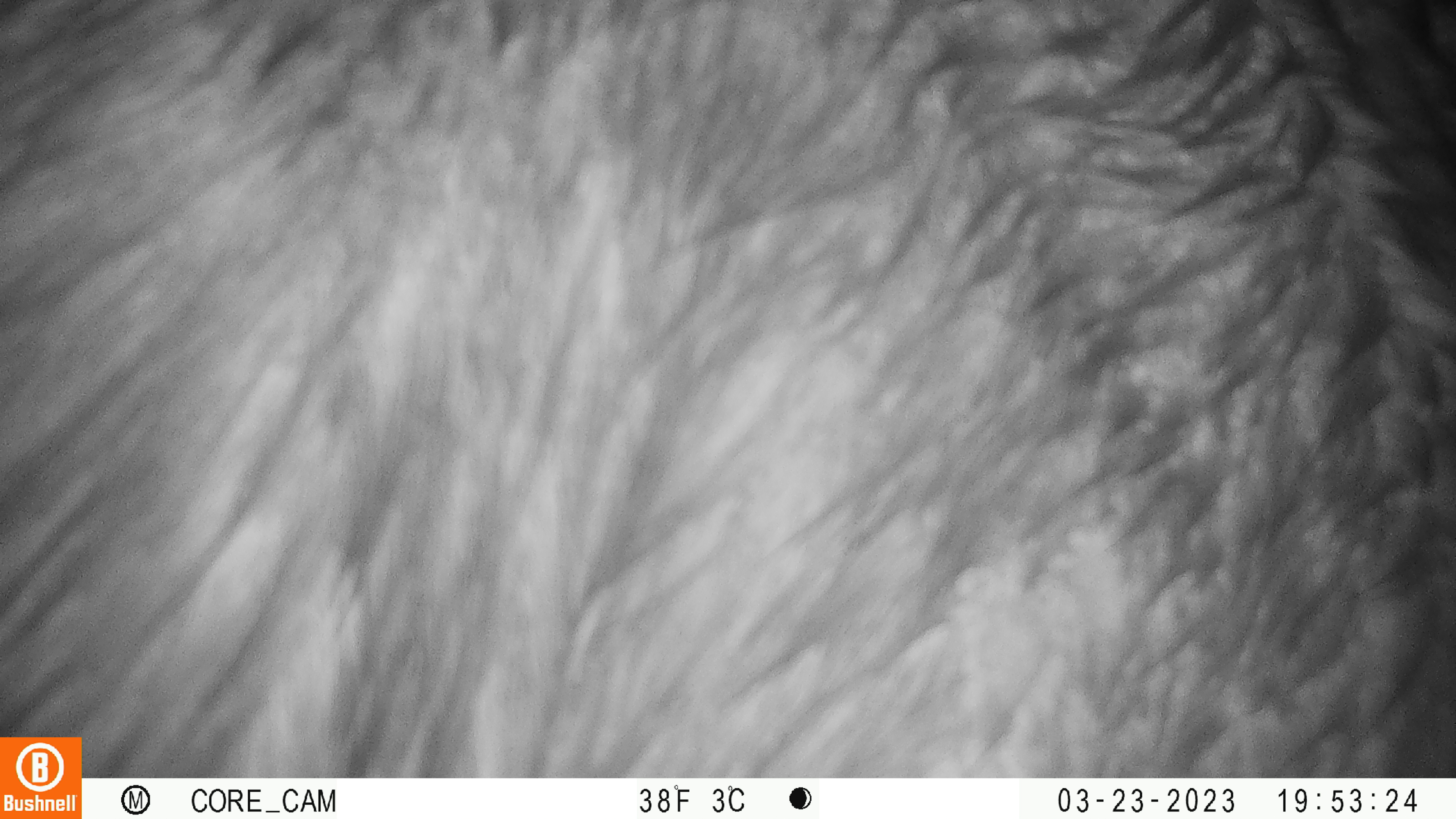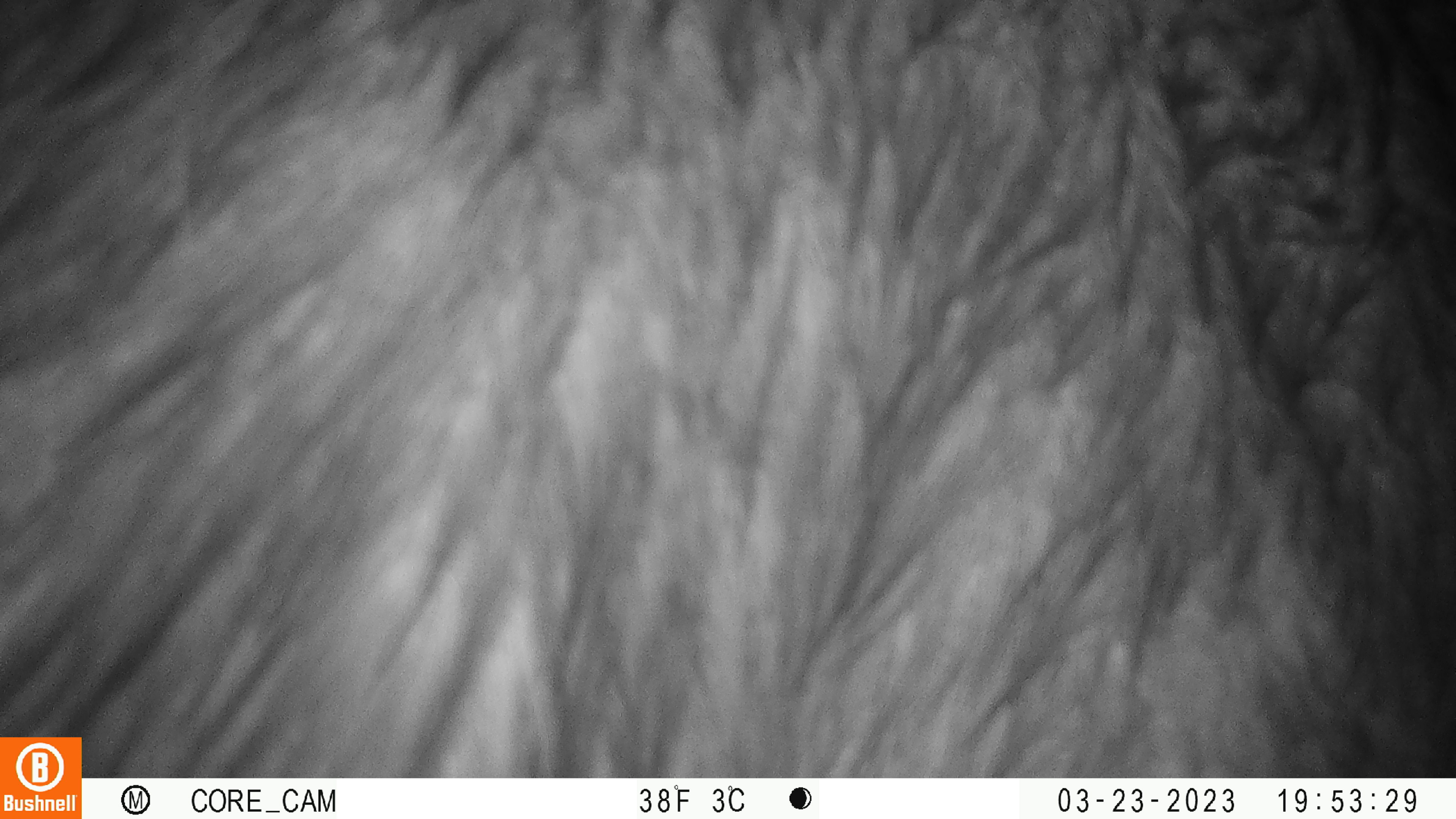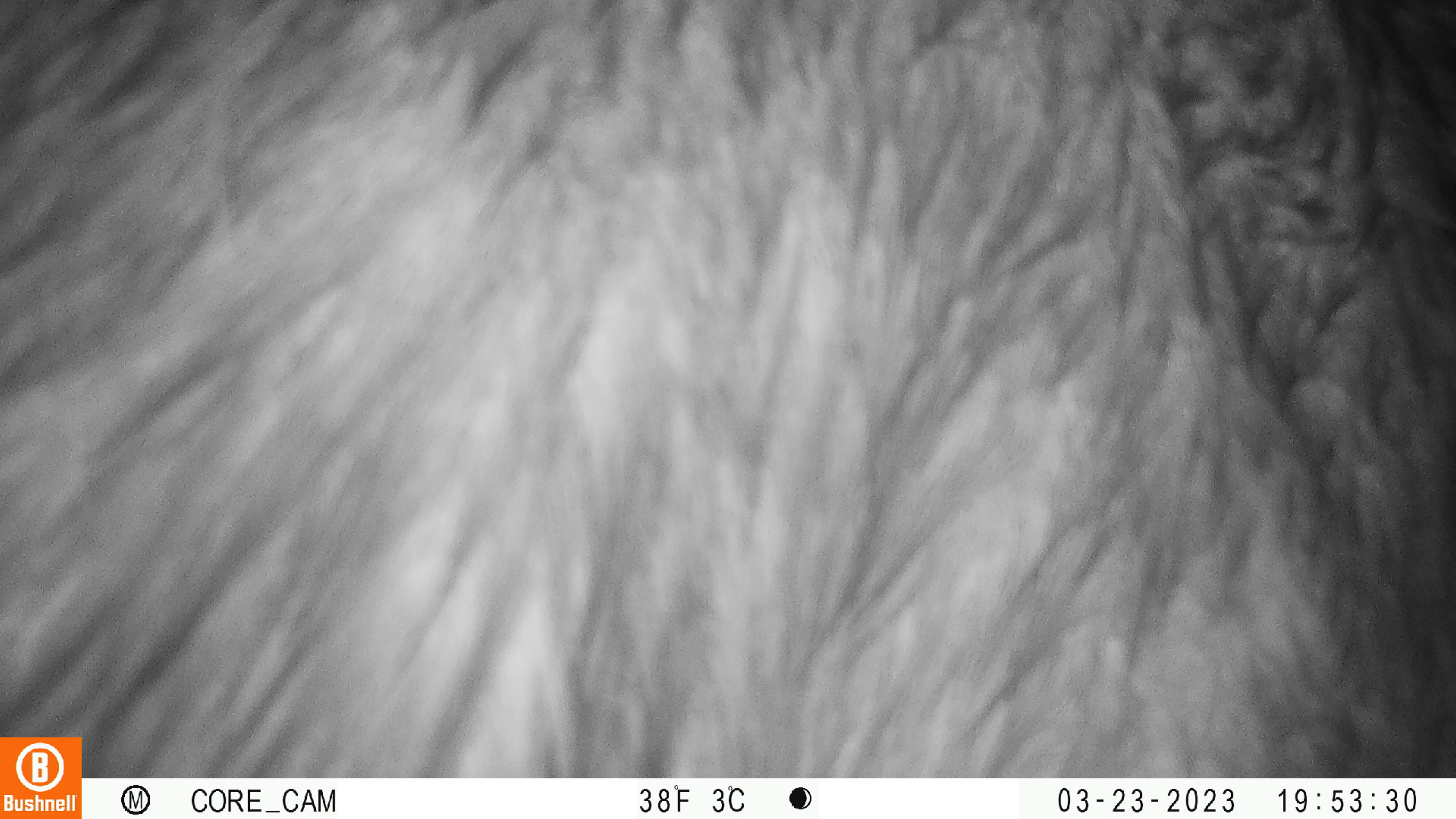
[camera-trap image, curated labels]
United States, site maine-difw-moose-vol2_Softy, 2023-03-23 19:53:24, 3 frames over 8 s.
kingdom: Animalia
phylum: Chordata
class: Mammalia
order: Artiodactyla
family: Cervidae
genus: Alces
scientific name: Alces alces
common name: moose